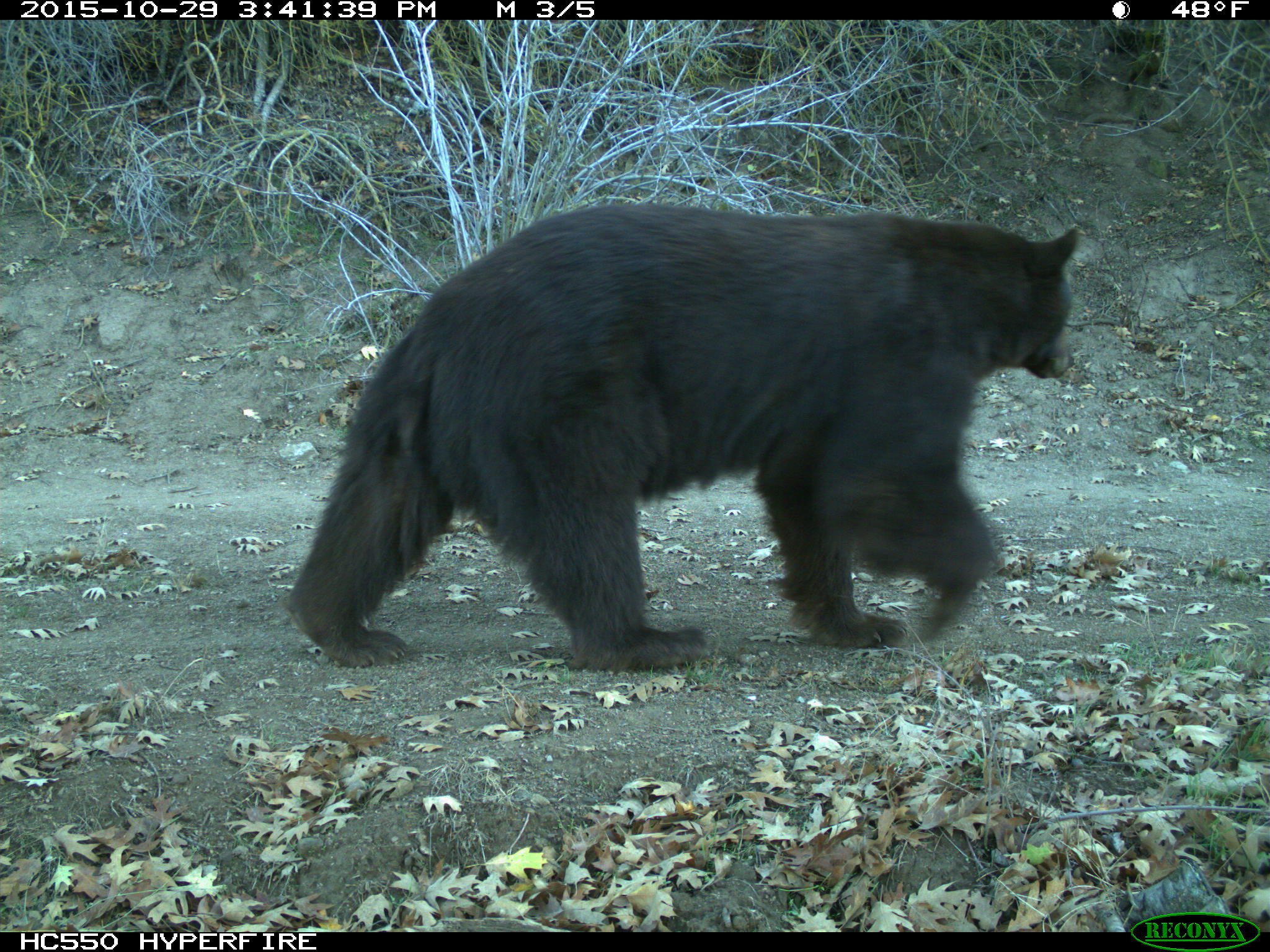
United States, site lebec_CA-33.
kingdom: Animalia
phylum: Chordata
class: Mammalia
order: Carnivora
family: Ursidae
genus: Ursus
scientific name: Ursus americanus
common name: american black bear